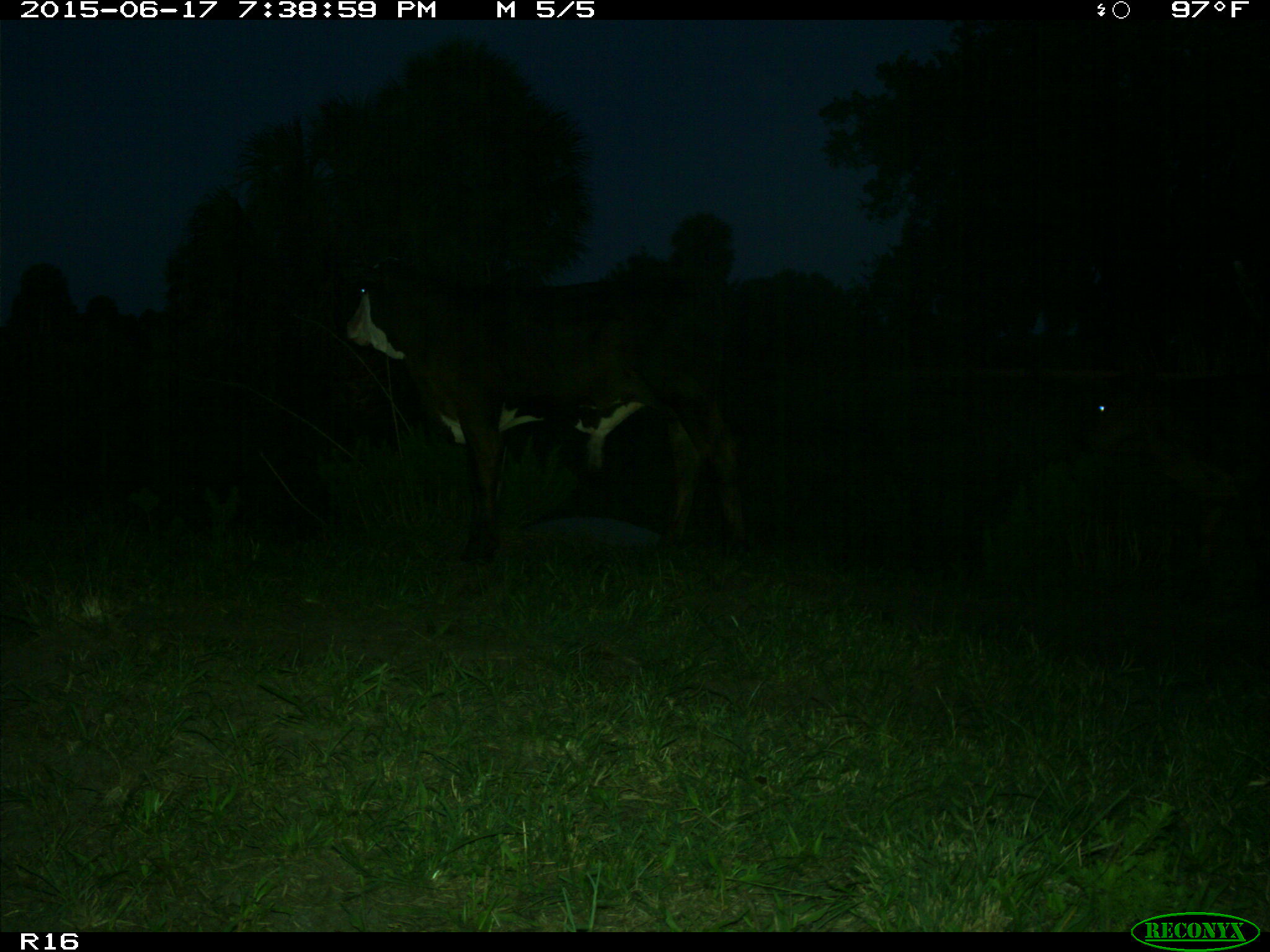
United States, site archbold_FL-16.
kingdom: Animalia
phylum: Chordata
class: Mammalia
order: Artiodactyla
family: Bovidae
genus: Bos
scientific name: Bos taurus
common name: domestic cow